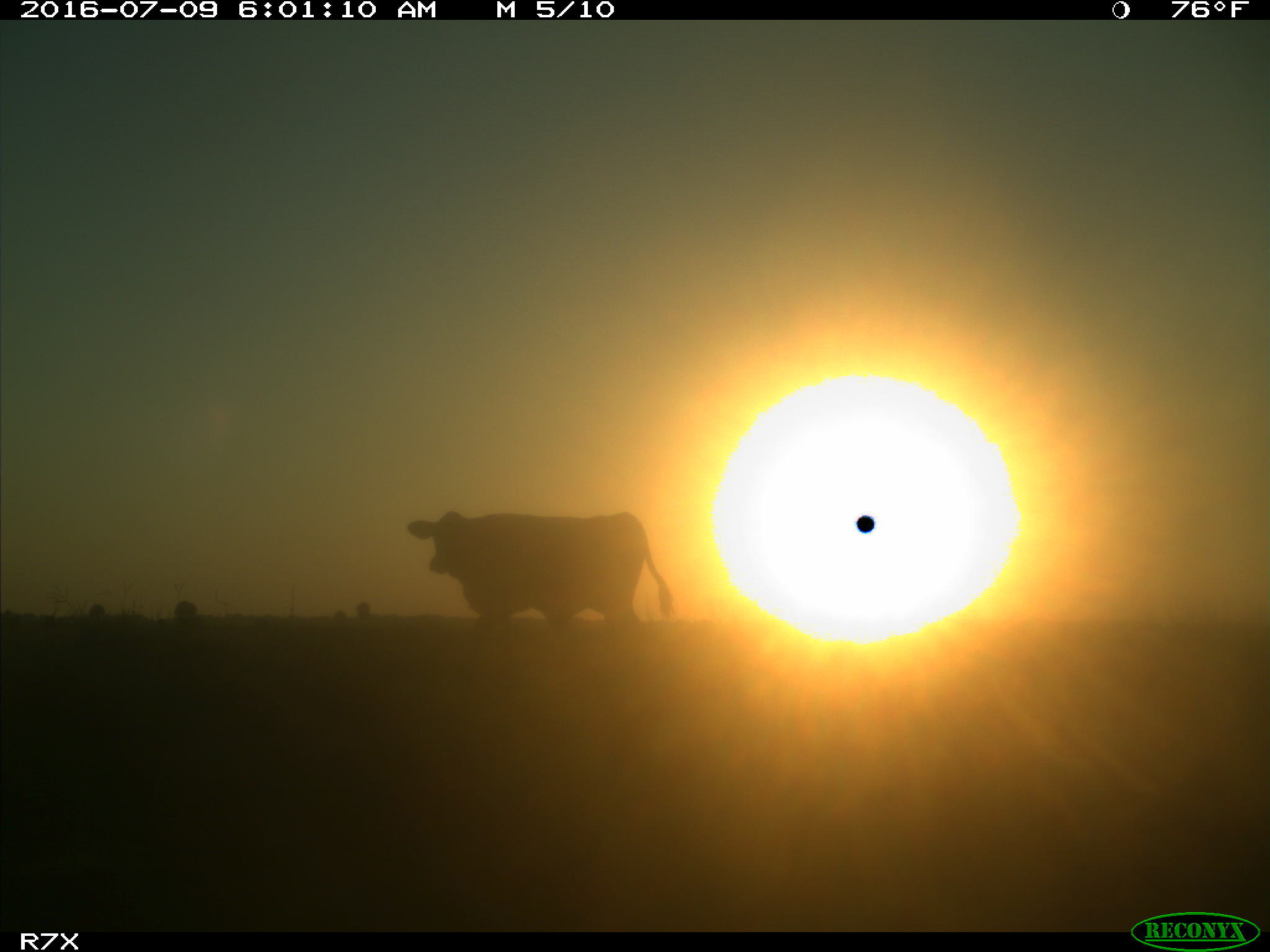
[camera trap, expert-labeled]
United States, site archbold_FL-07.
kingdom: Animalia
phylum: Chordata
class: Mammalia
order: Artiodactyla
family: Bovidae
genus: Bos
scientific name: Bos taurus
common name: domestic cow